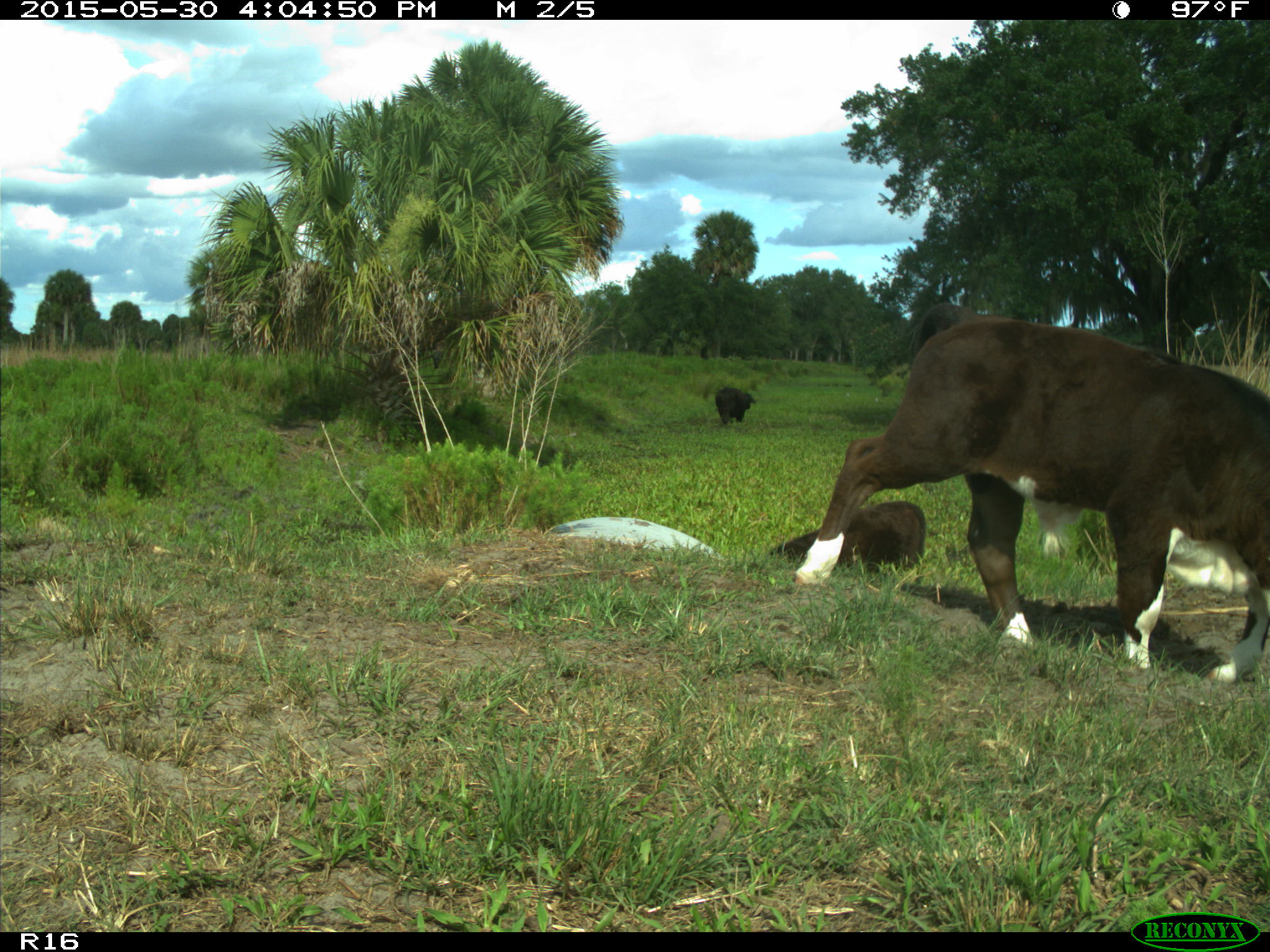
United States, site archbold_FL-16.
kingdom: Animalia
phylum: Chordata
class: Mammalia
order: Artiodactyla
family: Bovidae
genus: Bos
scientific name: Bos taurus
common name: domestic cow